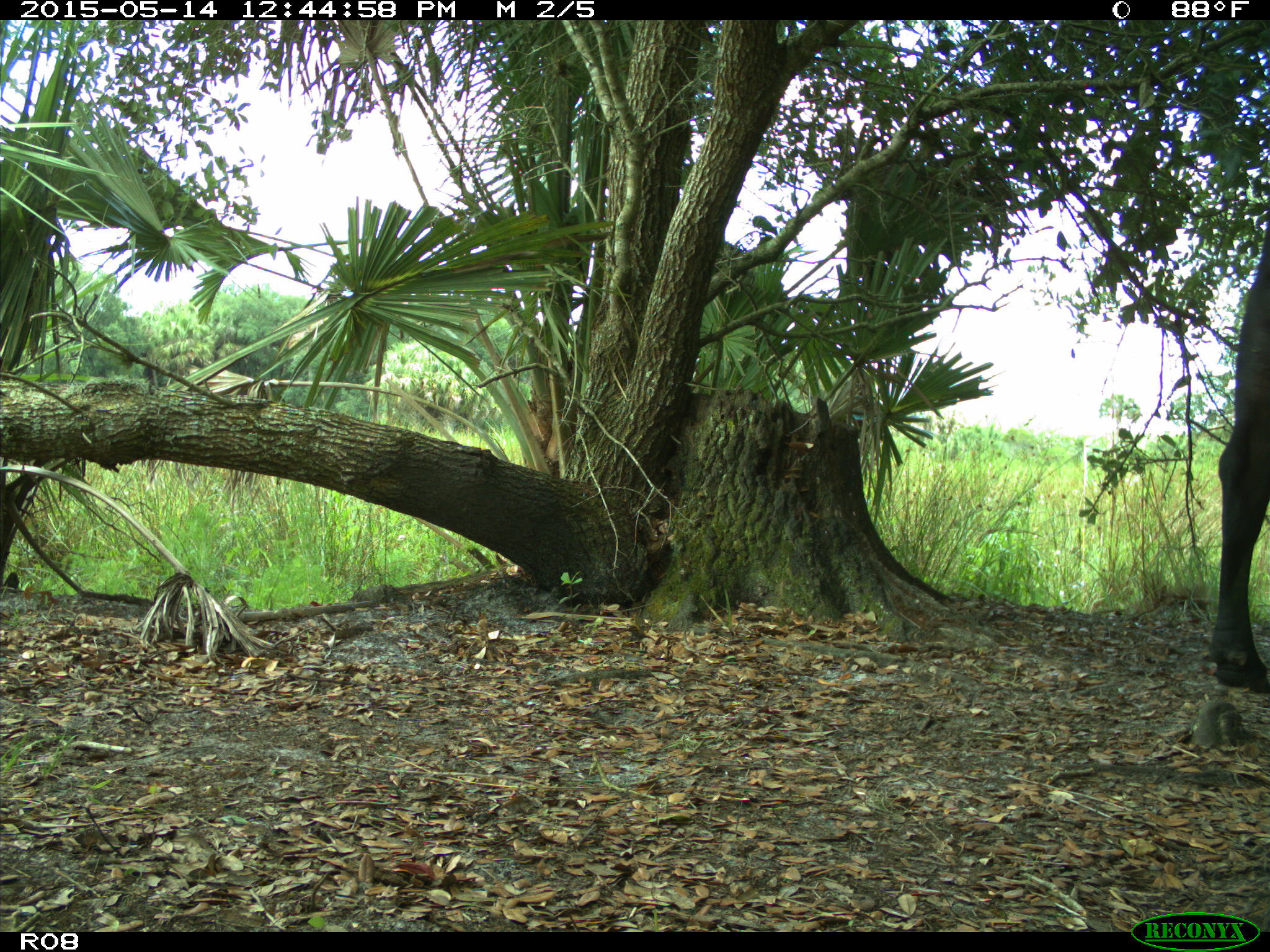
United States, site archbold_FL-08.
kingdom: Animalia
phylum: Chordata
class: Mammalia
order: Artiodactyla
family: Bovidae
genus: Bos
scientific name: Bos taurus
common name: domestic cow